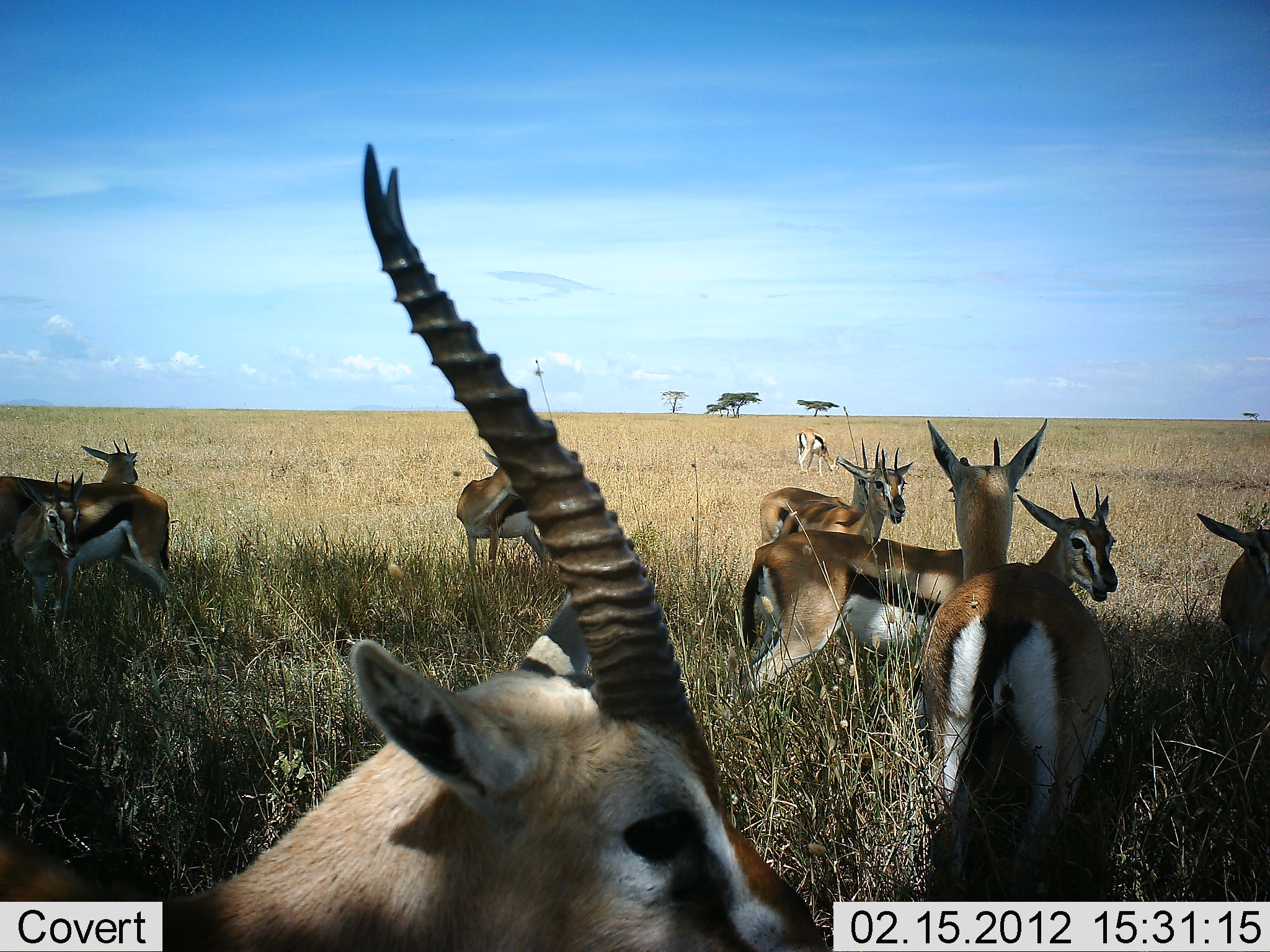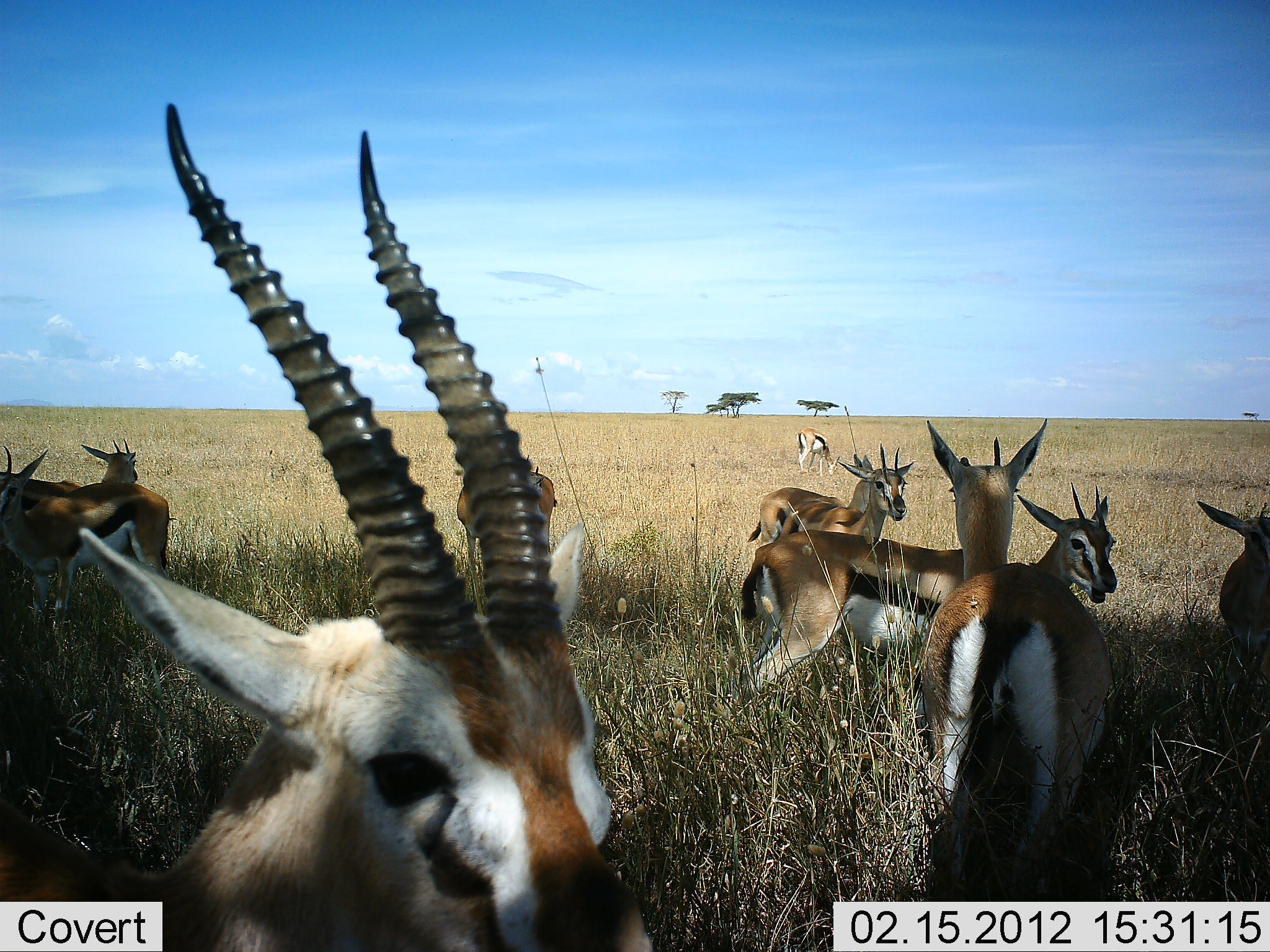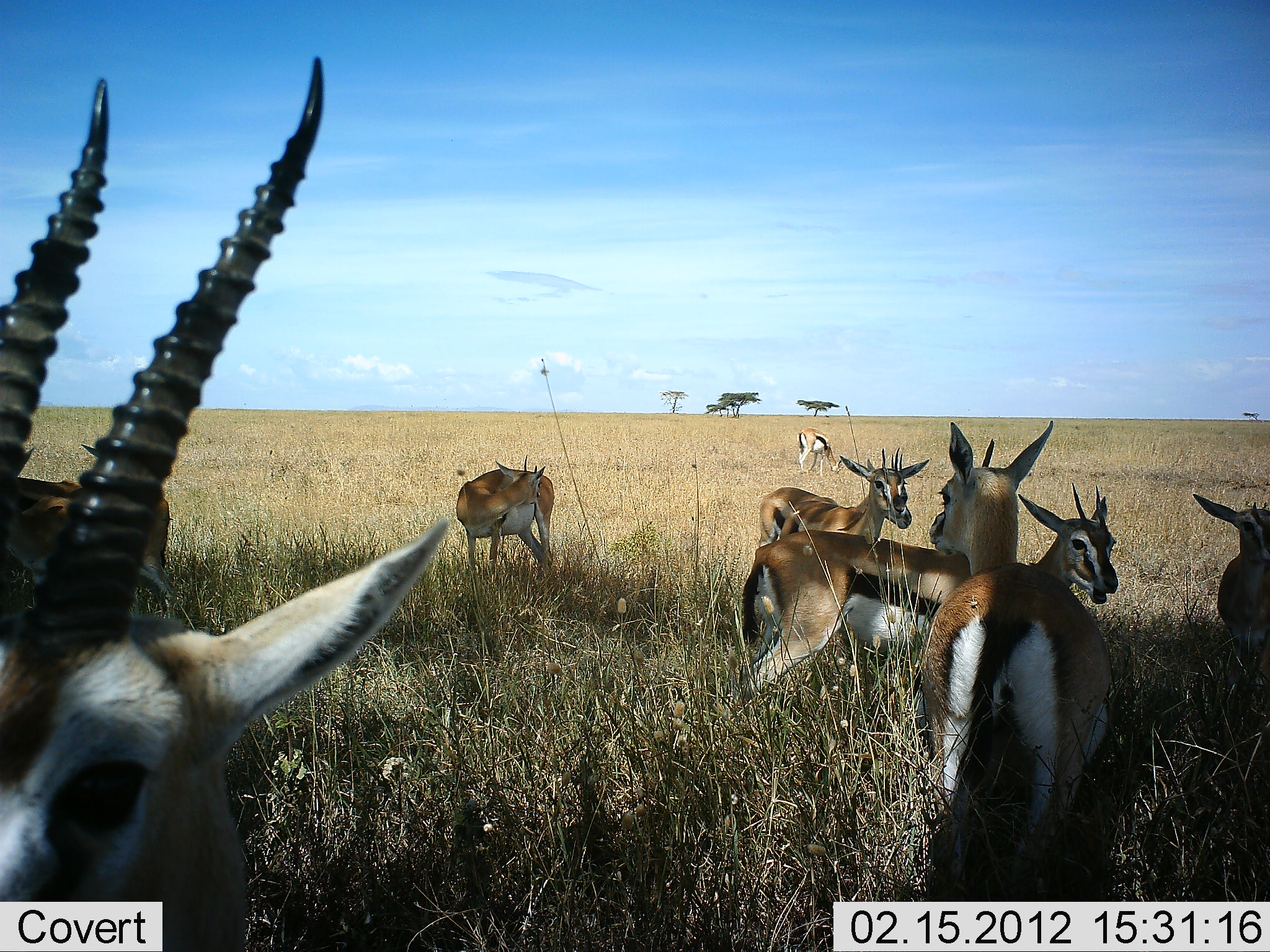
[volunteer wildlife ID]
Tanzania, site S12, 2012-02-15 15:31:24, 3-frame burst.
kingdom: Animalia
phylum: Chordata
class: Mammalia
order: Artiodactyla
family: Bovidae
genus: Eudorcas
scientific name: Eudorcas thomsonii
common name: thomson's gazelle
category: gazellethomsons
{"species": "gazellethomsons (thomson's gazelle) (Eudorcas thomsonii)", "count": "9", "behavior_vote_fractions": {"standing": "100%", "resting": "8%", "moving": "8%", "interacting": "0%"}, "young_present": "4%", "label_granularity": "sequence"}